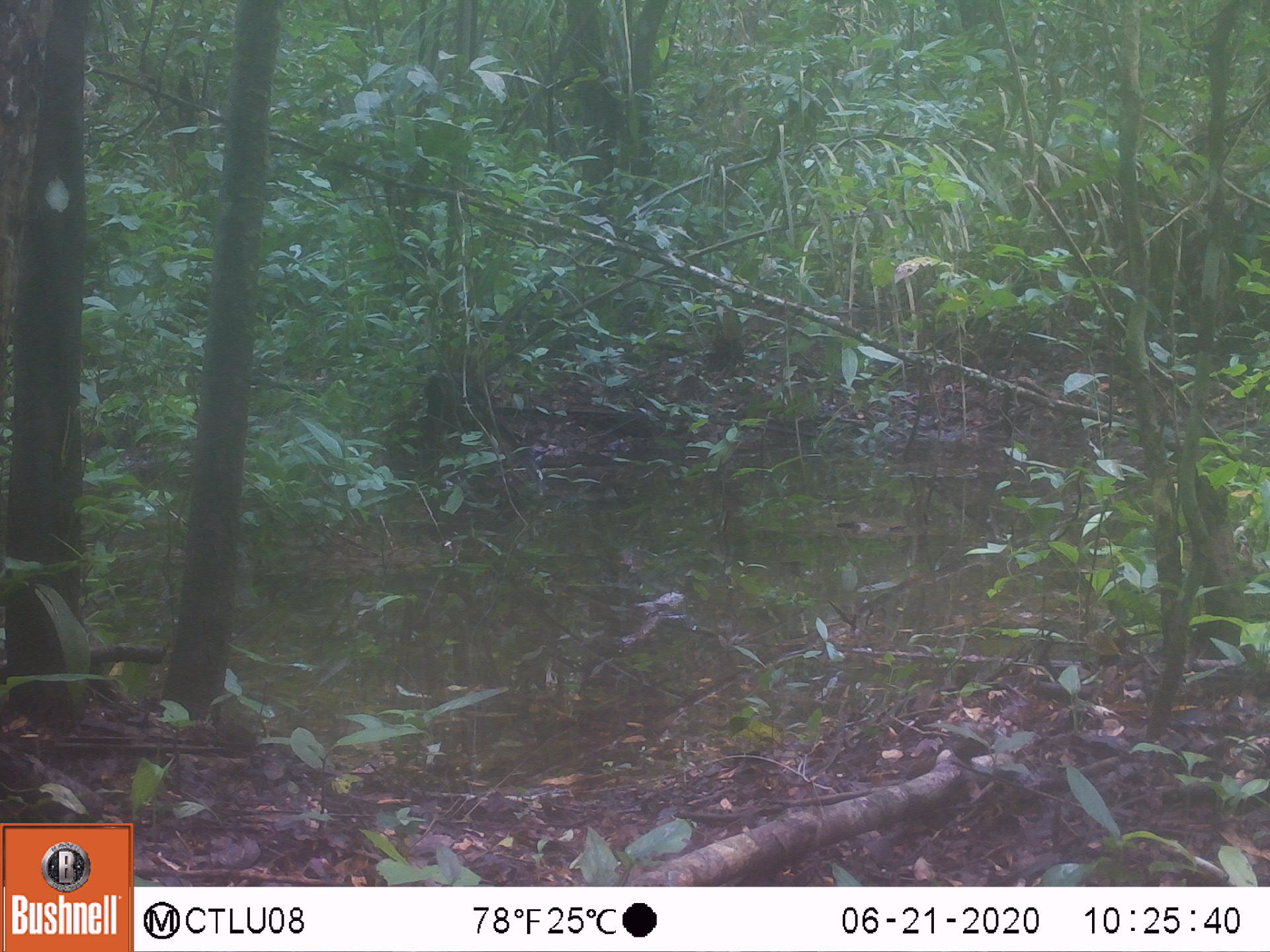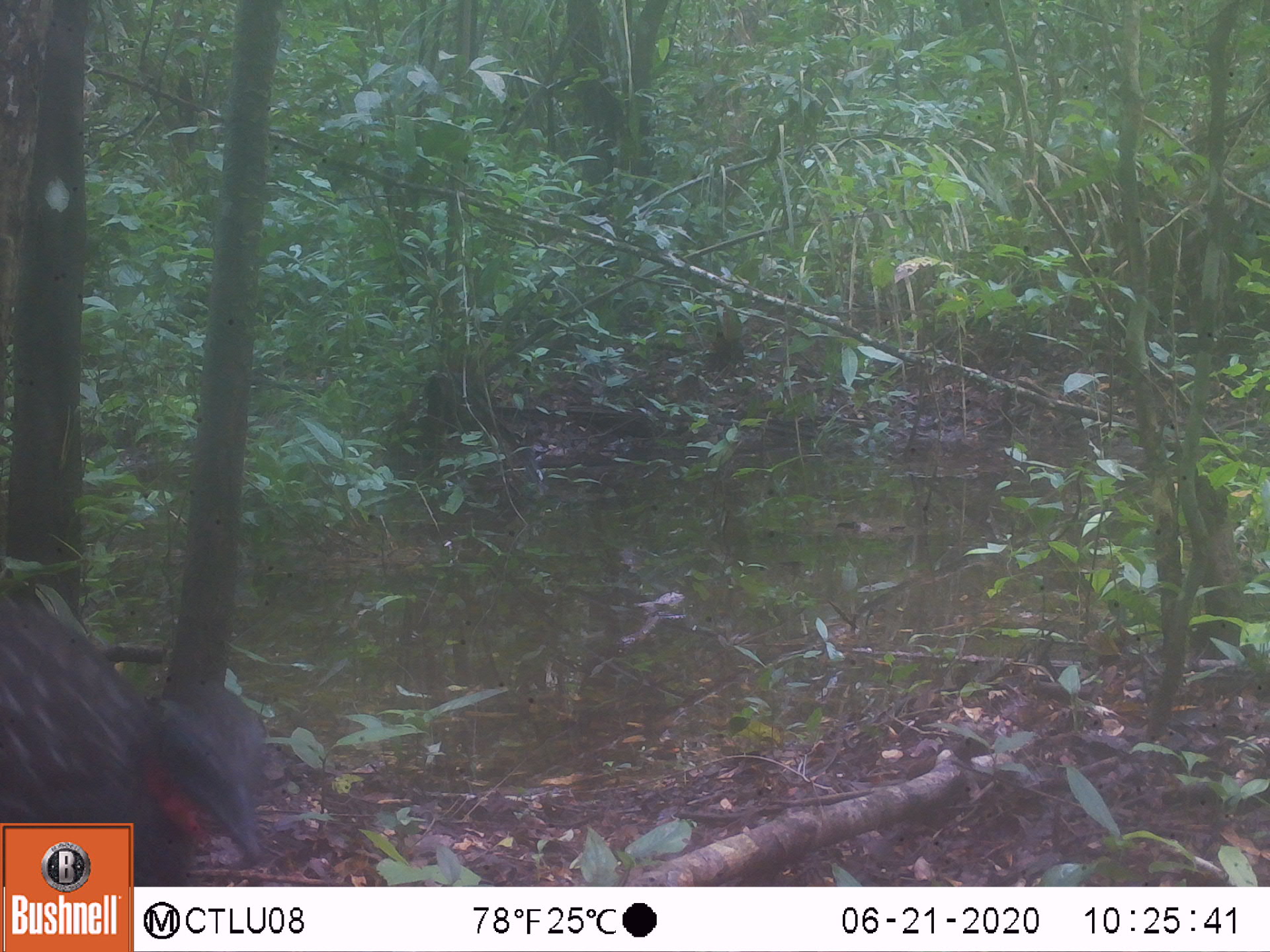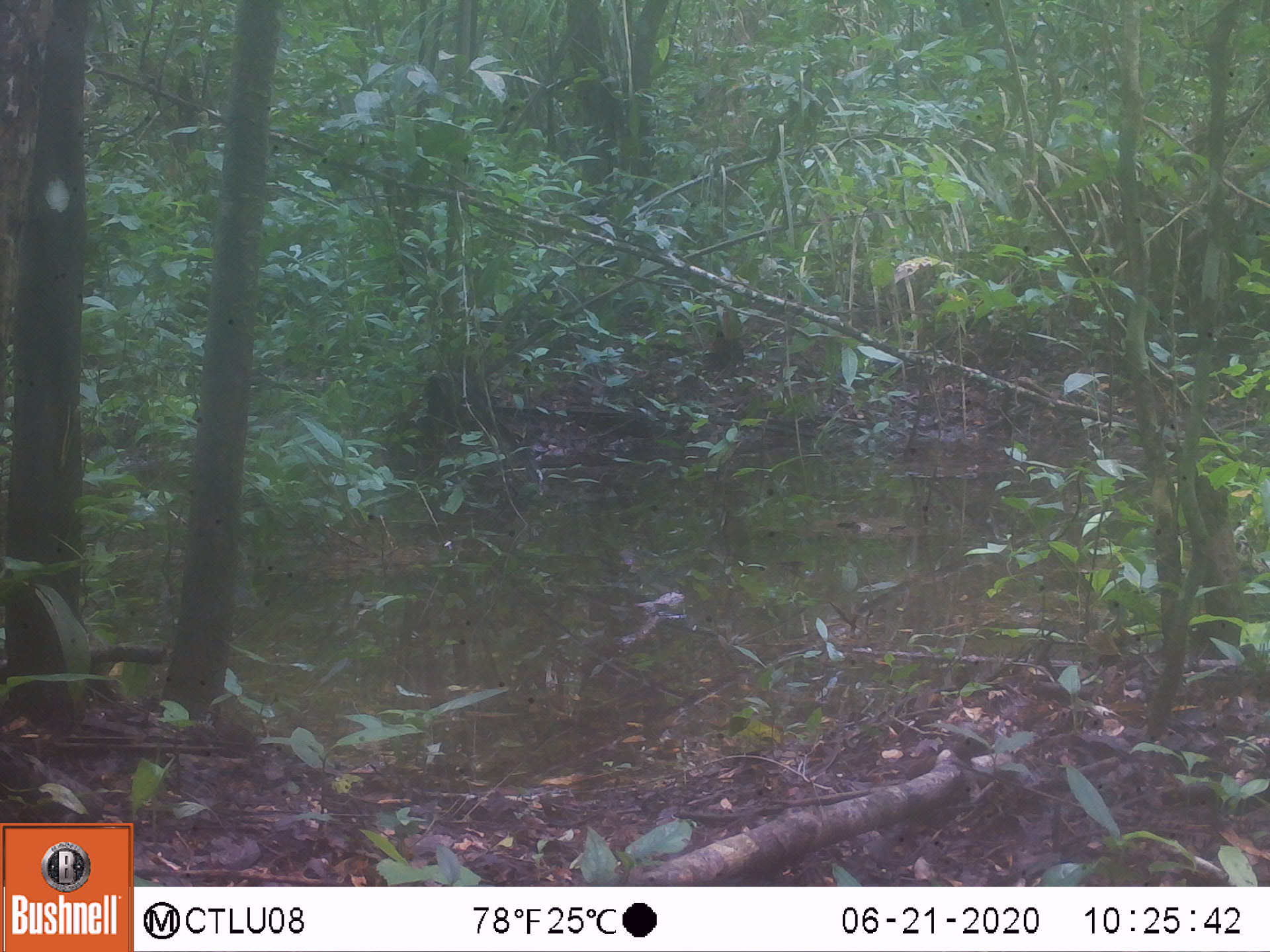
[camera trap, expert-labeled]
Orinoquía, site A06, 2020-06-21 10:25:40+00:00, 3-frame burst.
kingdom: Animalia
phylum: Chordata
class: Aves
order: Galliformes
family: Cracidae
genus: Penelope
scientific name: Penelope jacquacu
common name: spix's guan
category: spixs guan